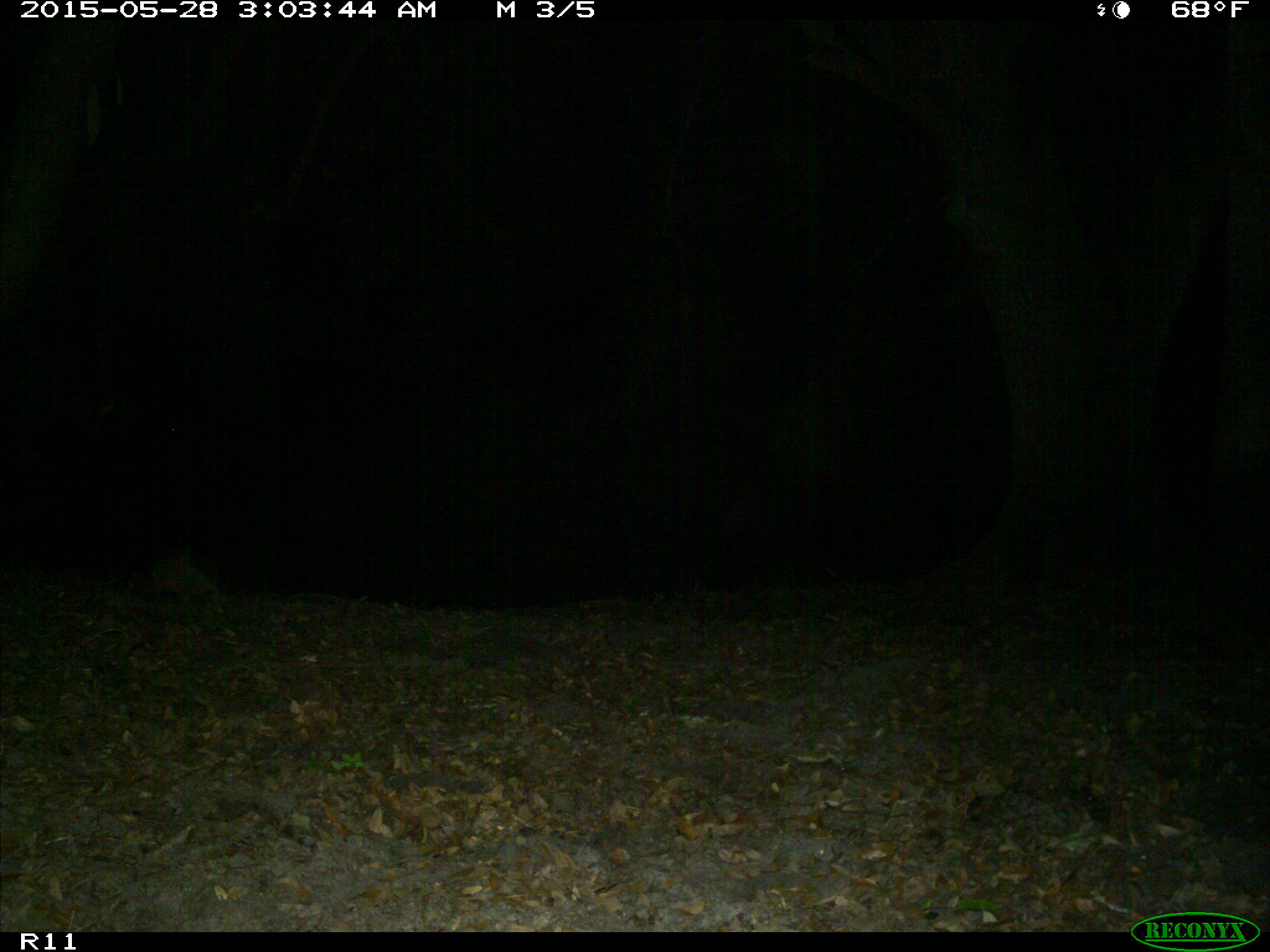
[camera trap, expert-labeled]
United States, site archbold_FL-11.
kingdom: Animalia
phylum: Chordata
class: Mammalia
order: Cingulata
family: Dasypodidae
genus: Dasypus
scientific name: Dasypus novemcinctus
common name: nine-banded armadillo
Dasypus novemcinctus (nine-banded armadillo).